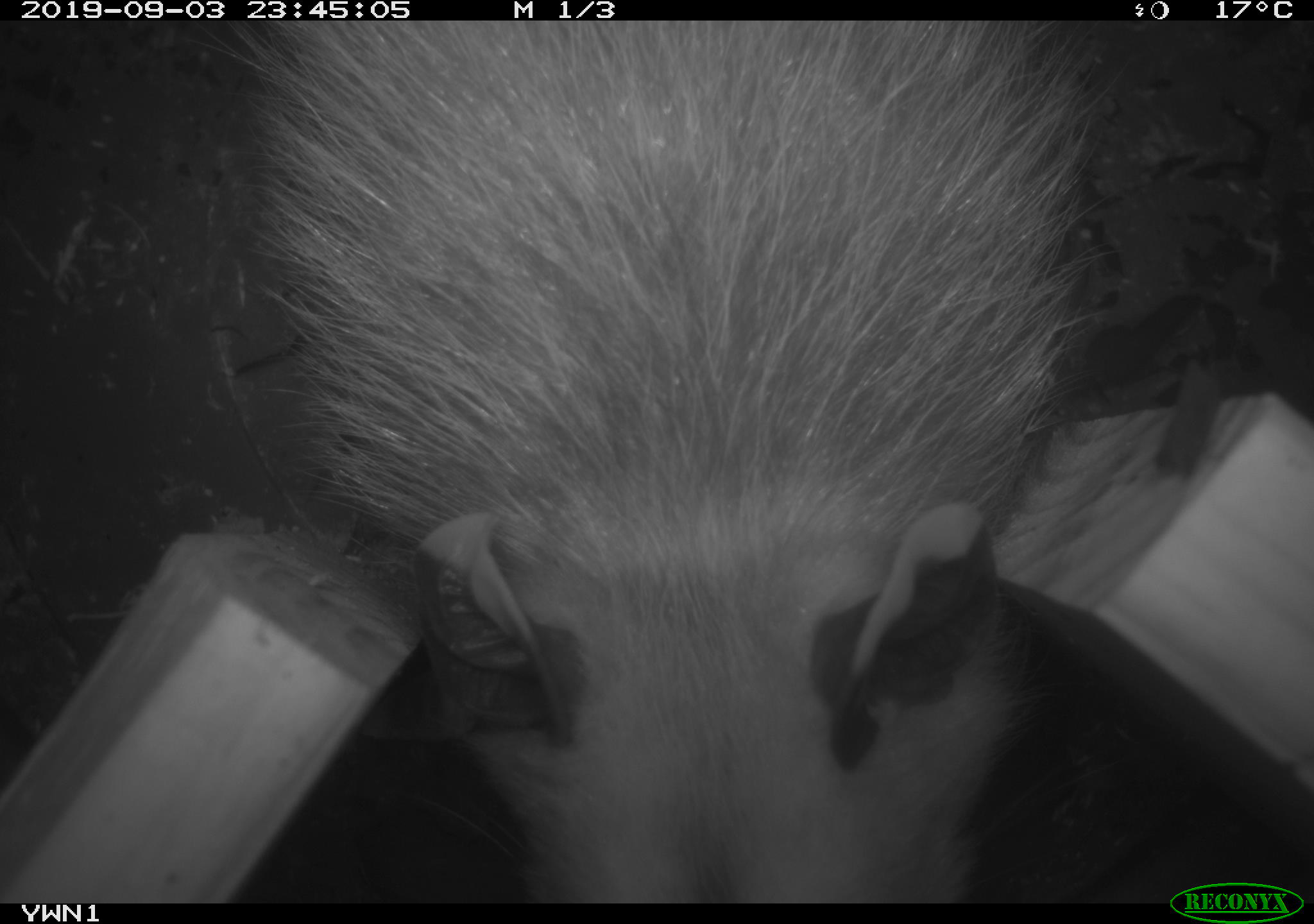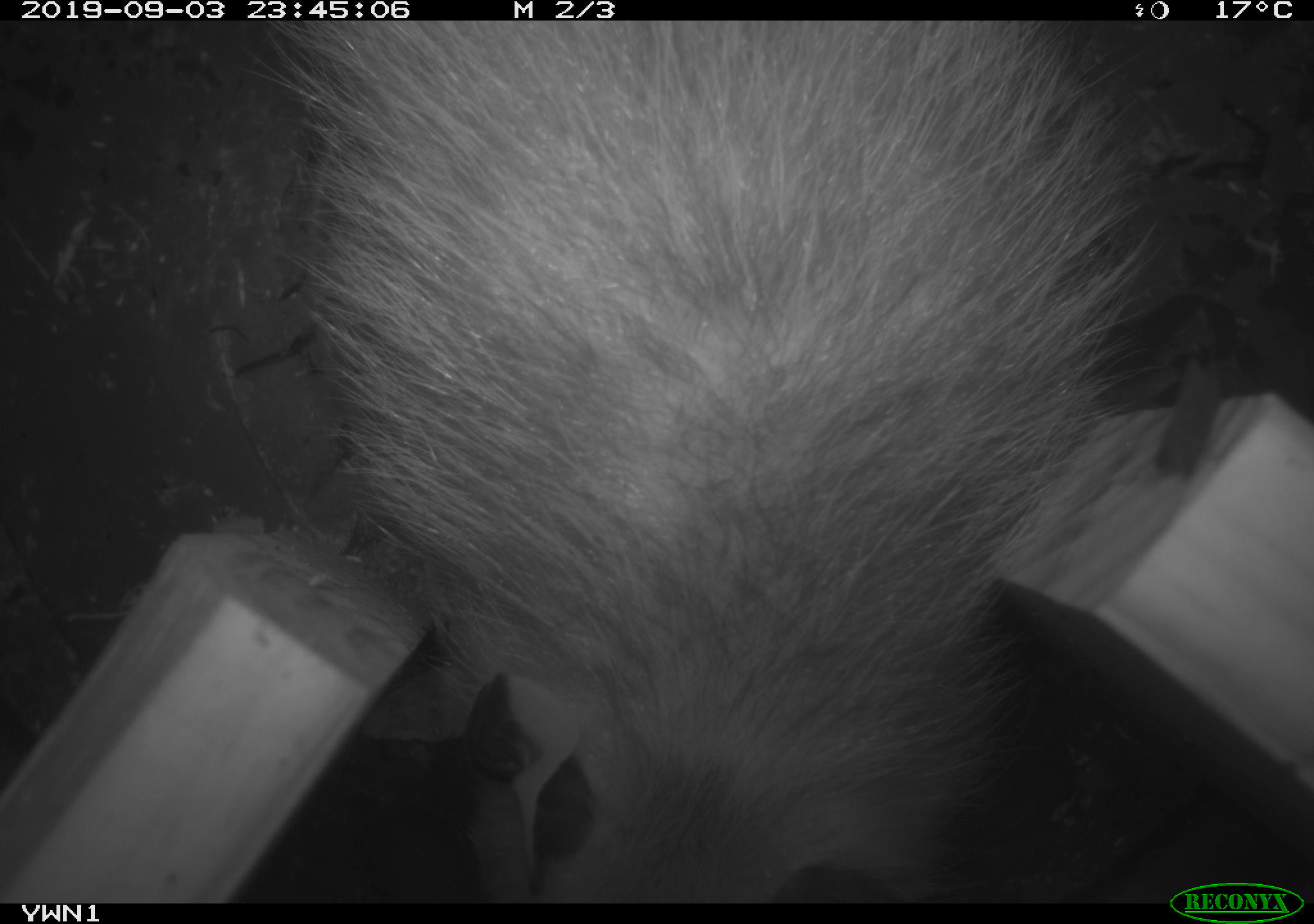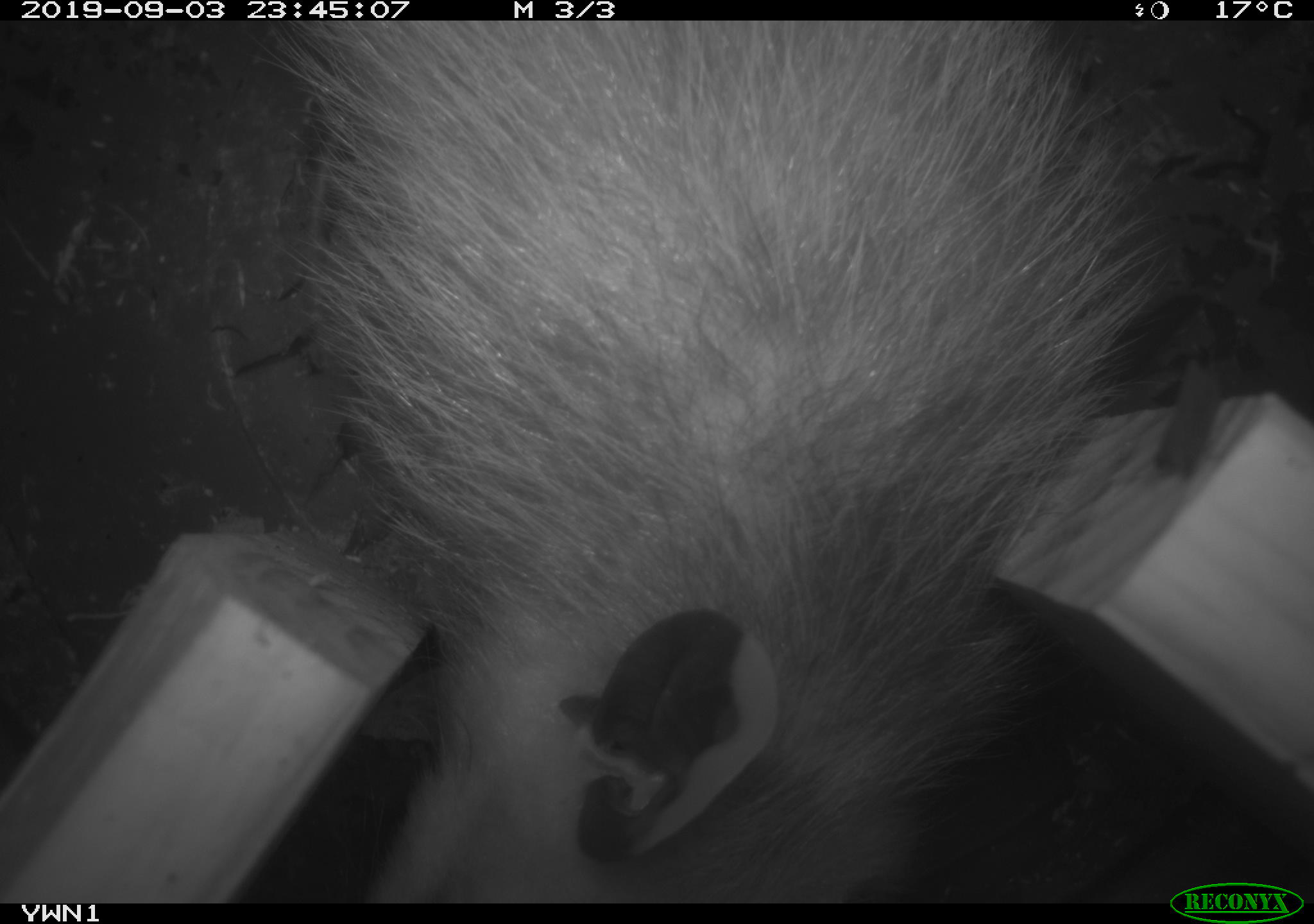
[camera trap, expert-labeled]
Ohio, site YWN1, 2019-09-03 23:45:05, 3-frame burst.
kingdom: Animalia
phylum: Chordata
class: Mammalia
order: Didelphimorphia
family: Didelphidae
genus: Didelphis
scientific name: Didelphis virginiana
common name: virginia opossum